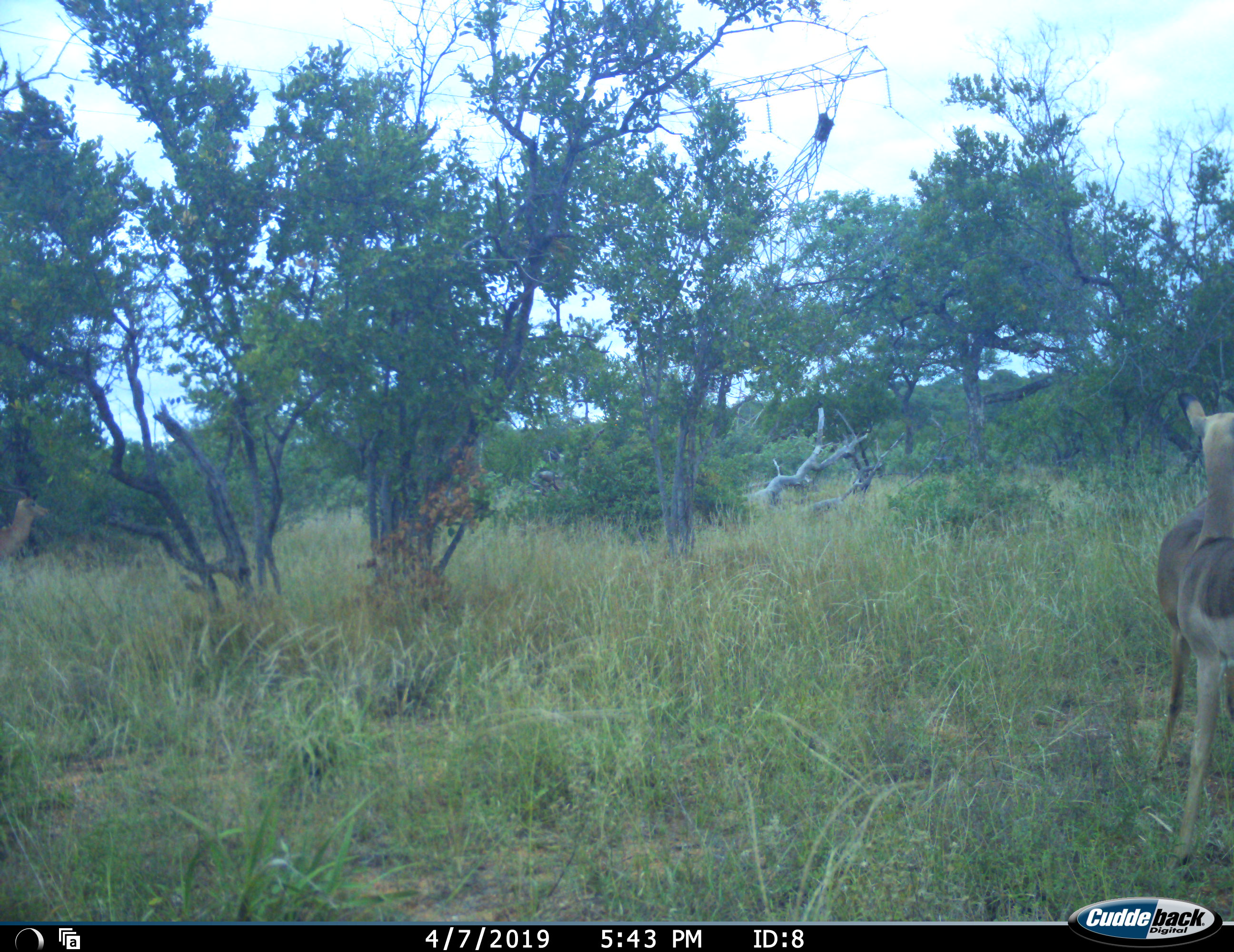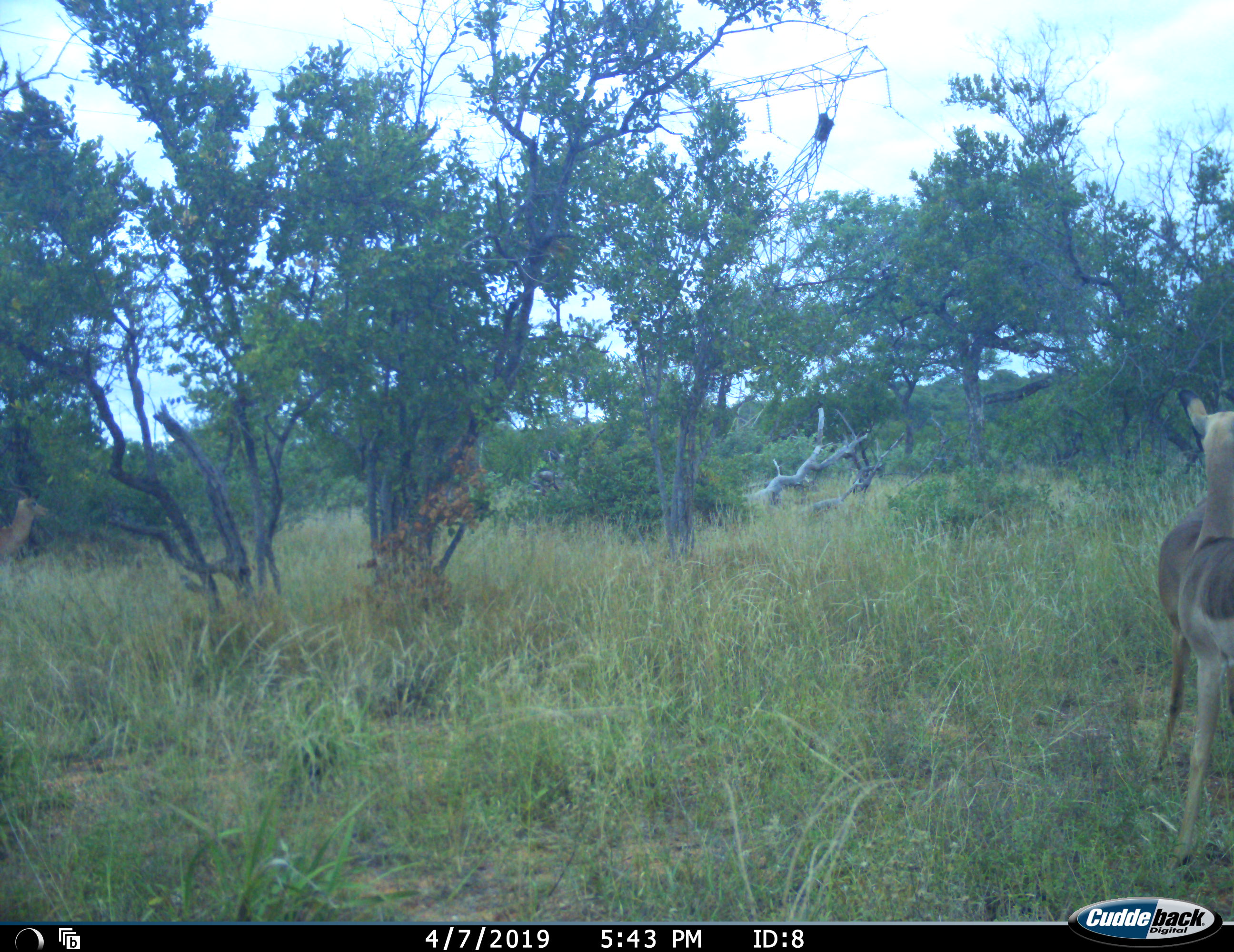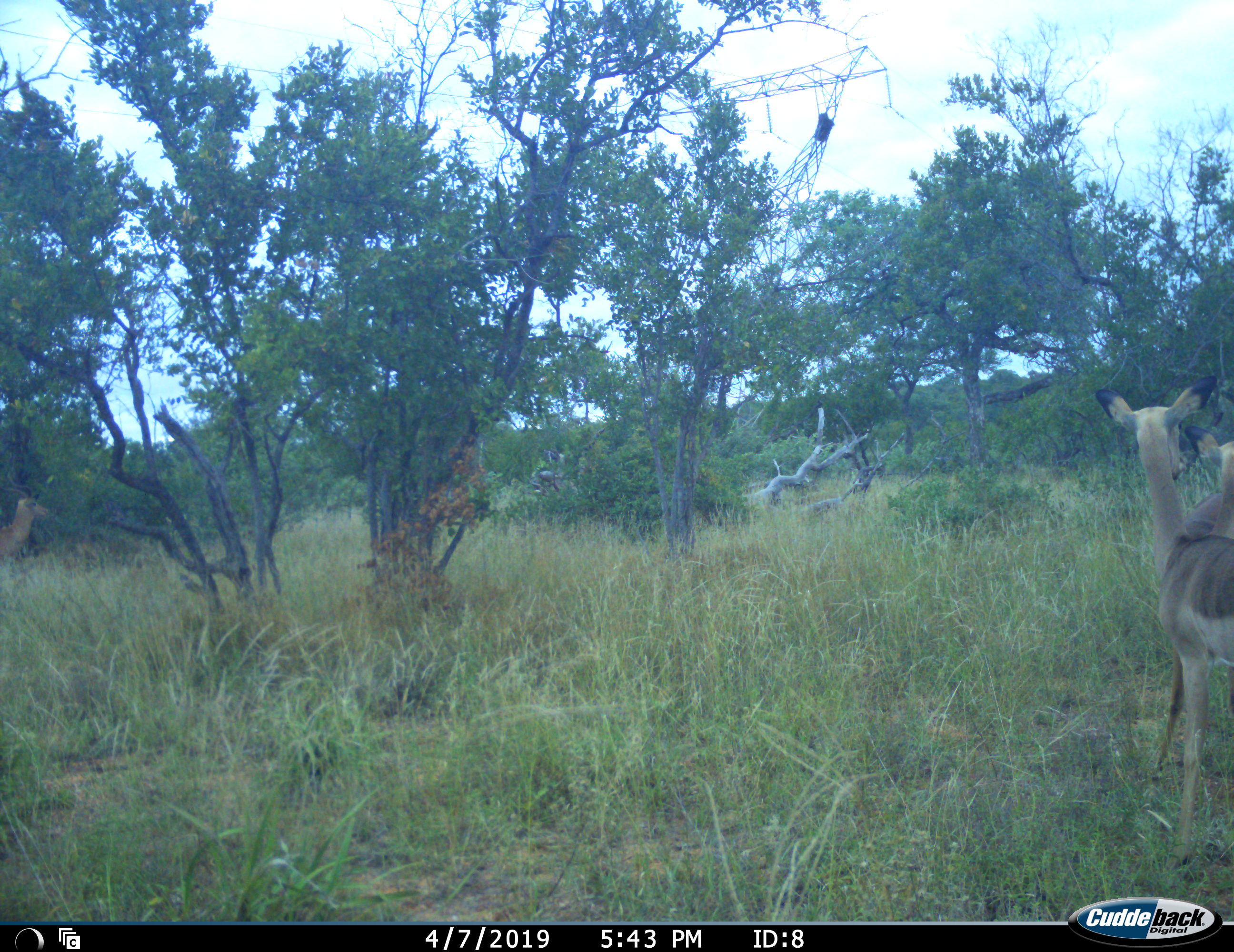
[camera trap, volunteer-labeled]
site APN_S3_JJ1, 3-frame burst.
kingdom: Animalia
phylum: Chordata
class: Mammalia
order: Artiodactyla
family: Bovidae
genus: Aepyceros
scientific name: Aepyceros melampus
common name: impala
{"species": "impala (Aepyceros melampus)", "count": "3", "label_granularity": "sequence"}